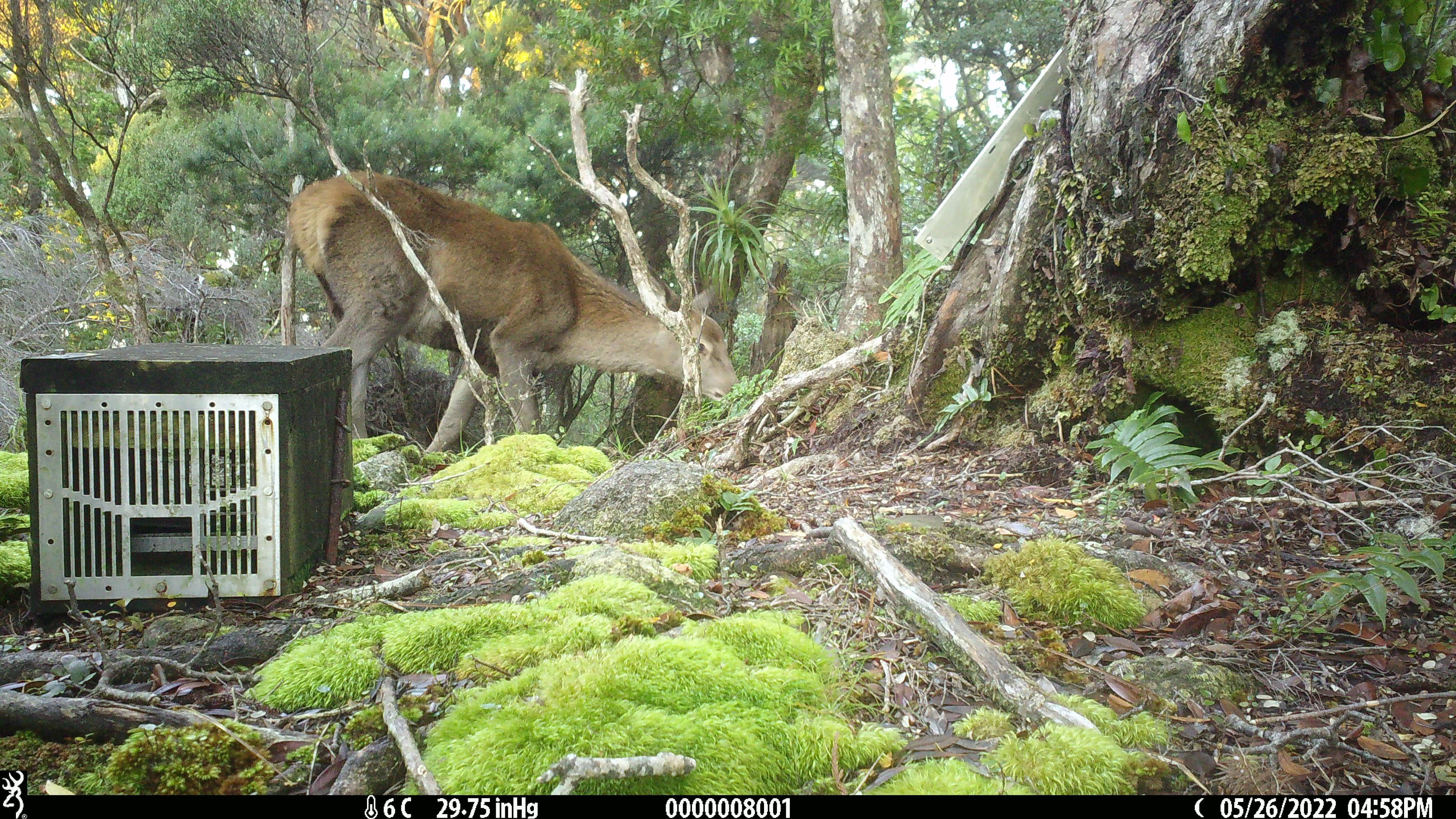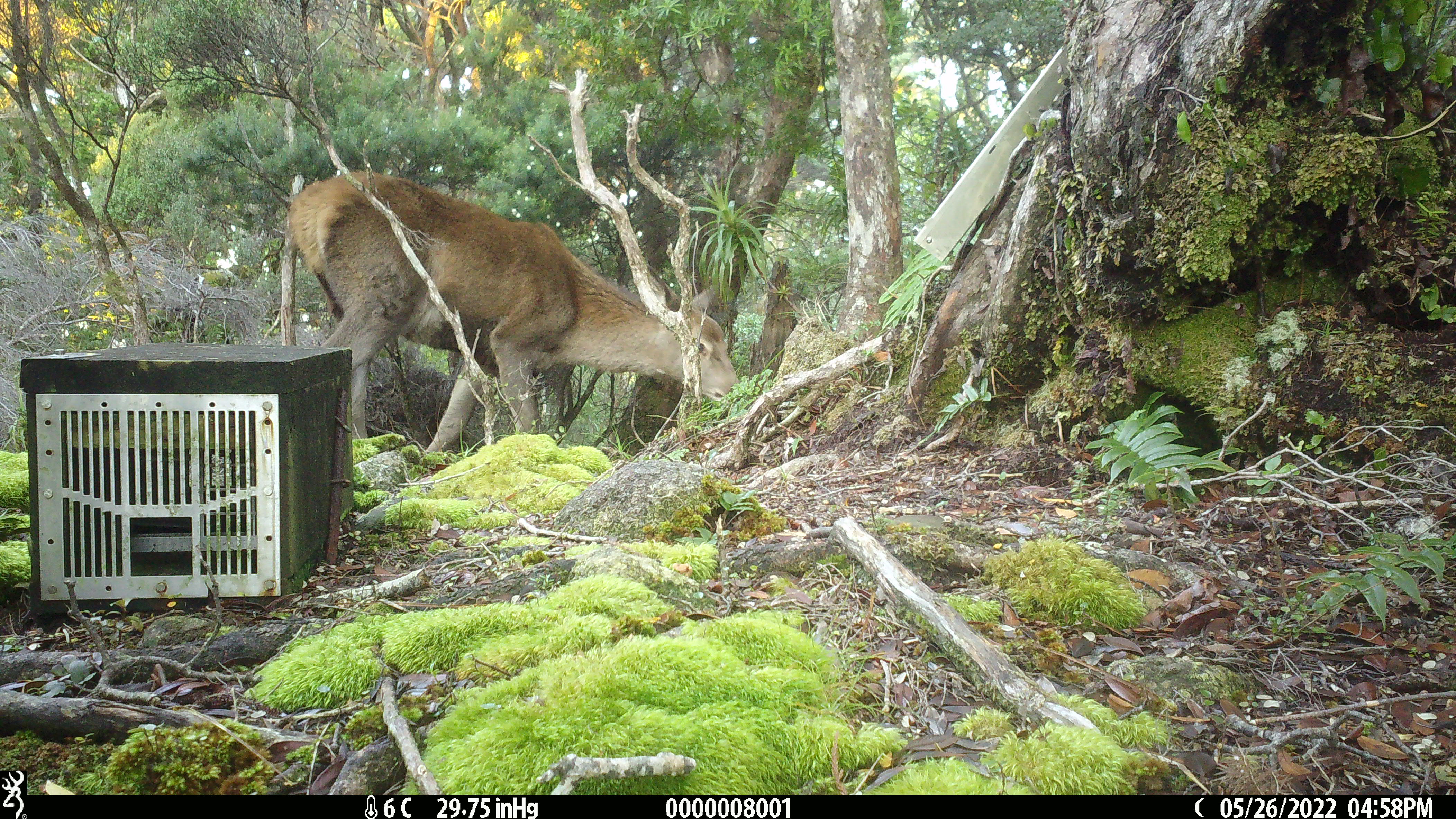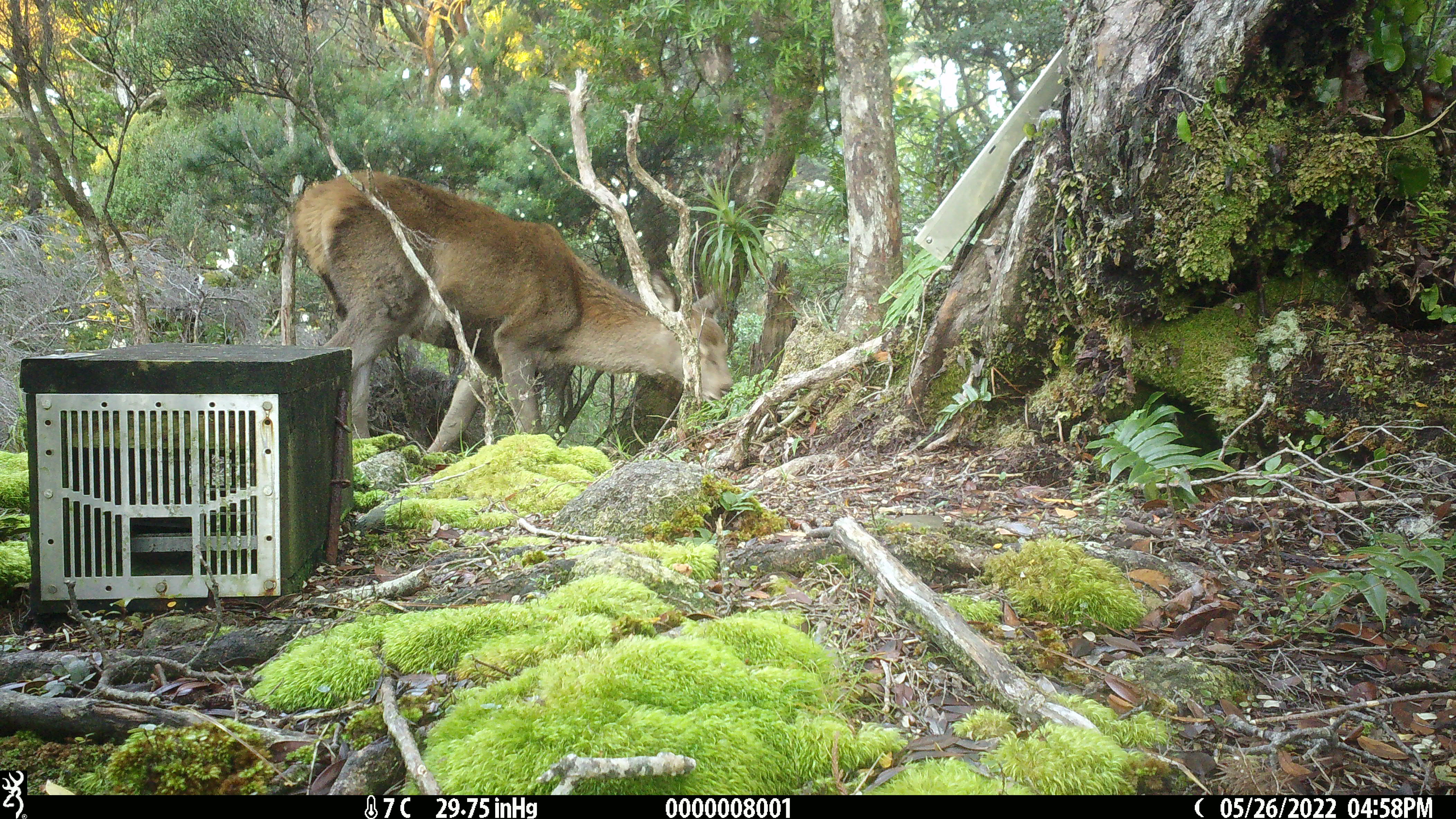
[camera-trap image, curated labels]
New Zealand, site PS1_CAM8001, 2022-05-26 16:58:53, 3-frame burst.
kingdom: Animalia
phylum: Chordata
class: Mammalia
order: Artiodactyla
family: Cervidae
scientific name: Cervidae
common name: deer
Deer (Cervidae).